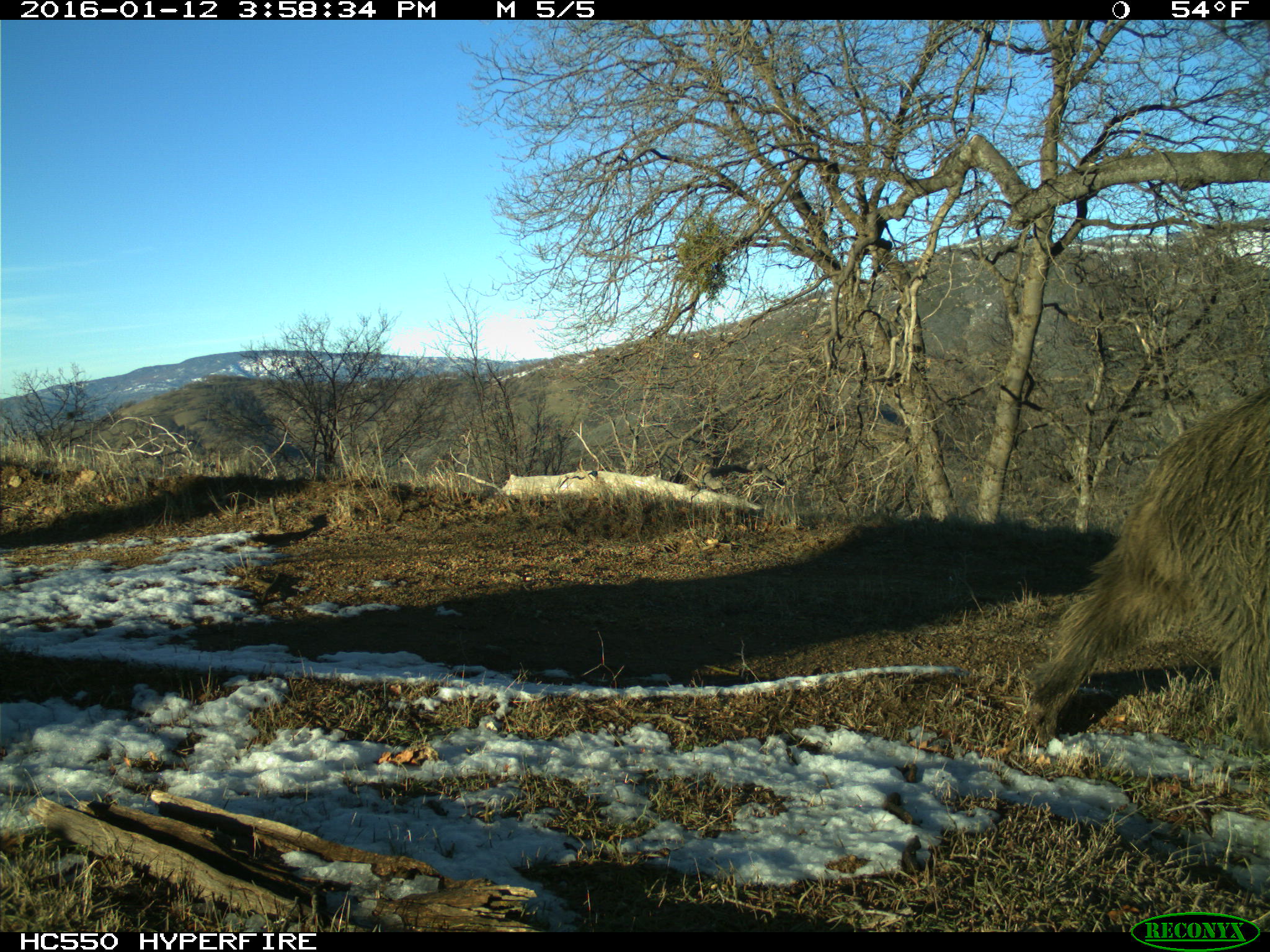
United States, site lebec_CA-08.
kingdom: Animalia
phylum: Chordata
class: Mammalia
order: Artiodactyla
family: Suidae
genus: Sus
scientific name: Sus scrofa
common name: wild boar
Sus scrofa (wild boar).